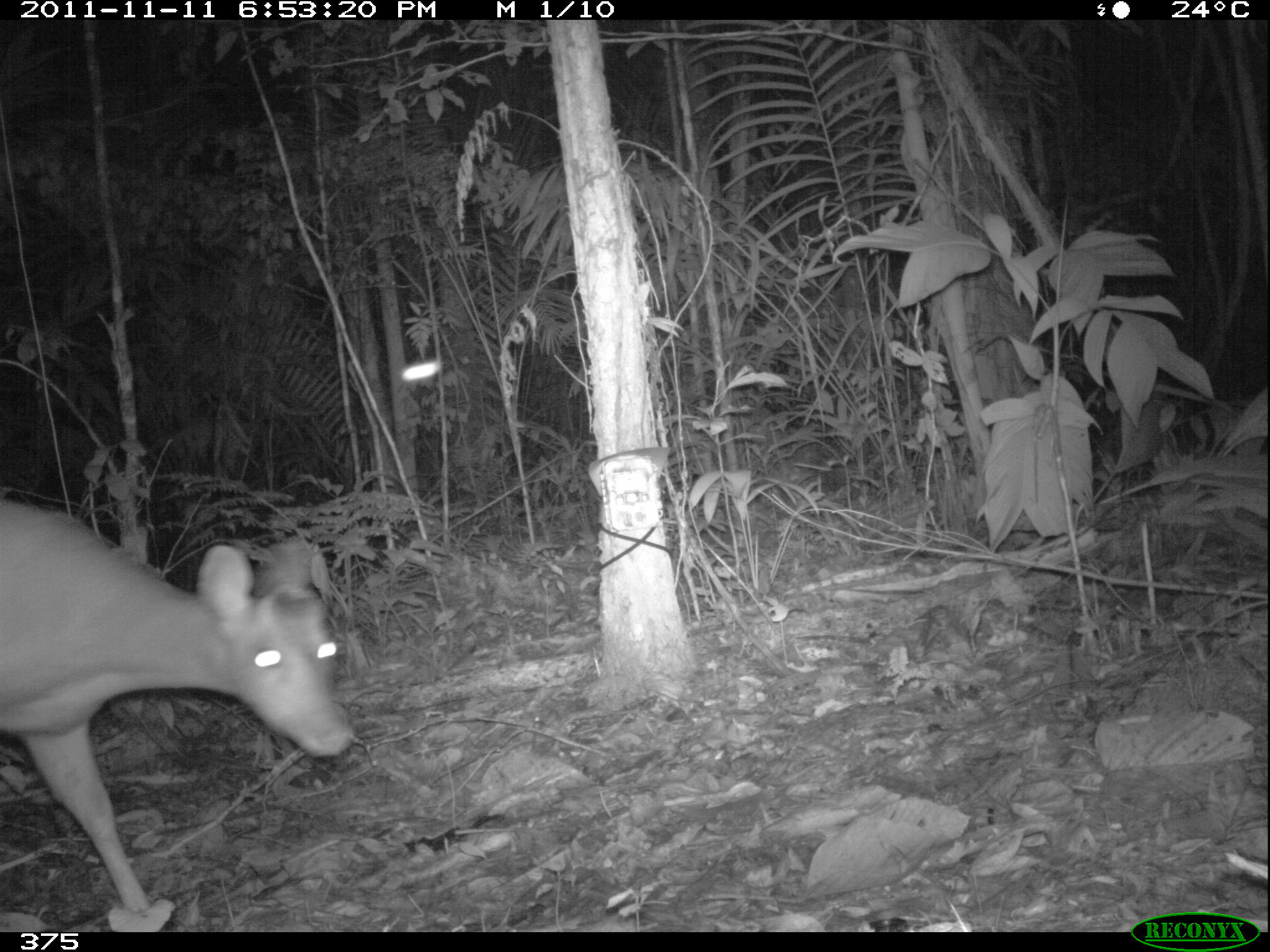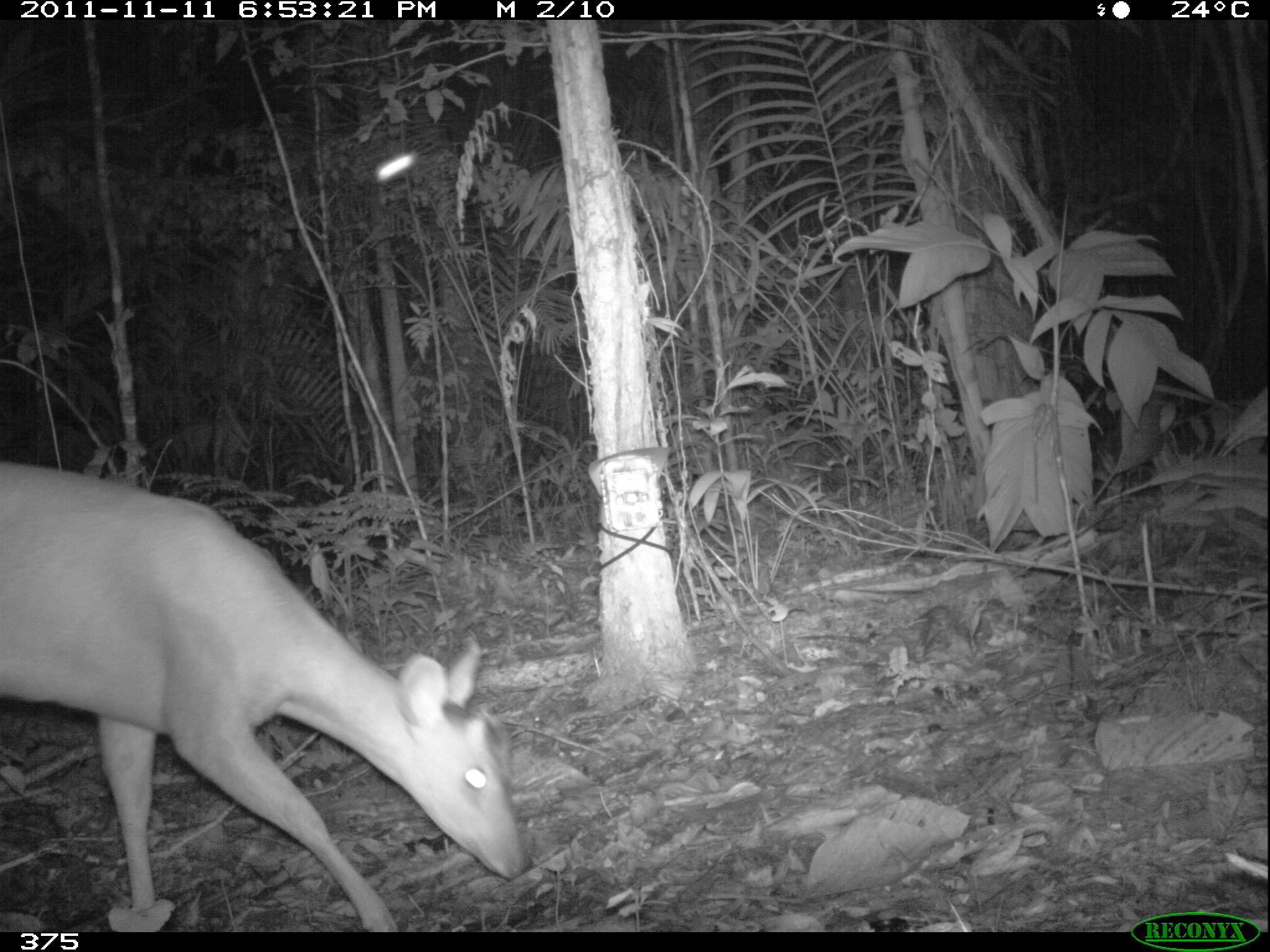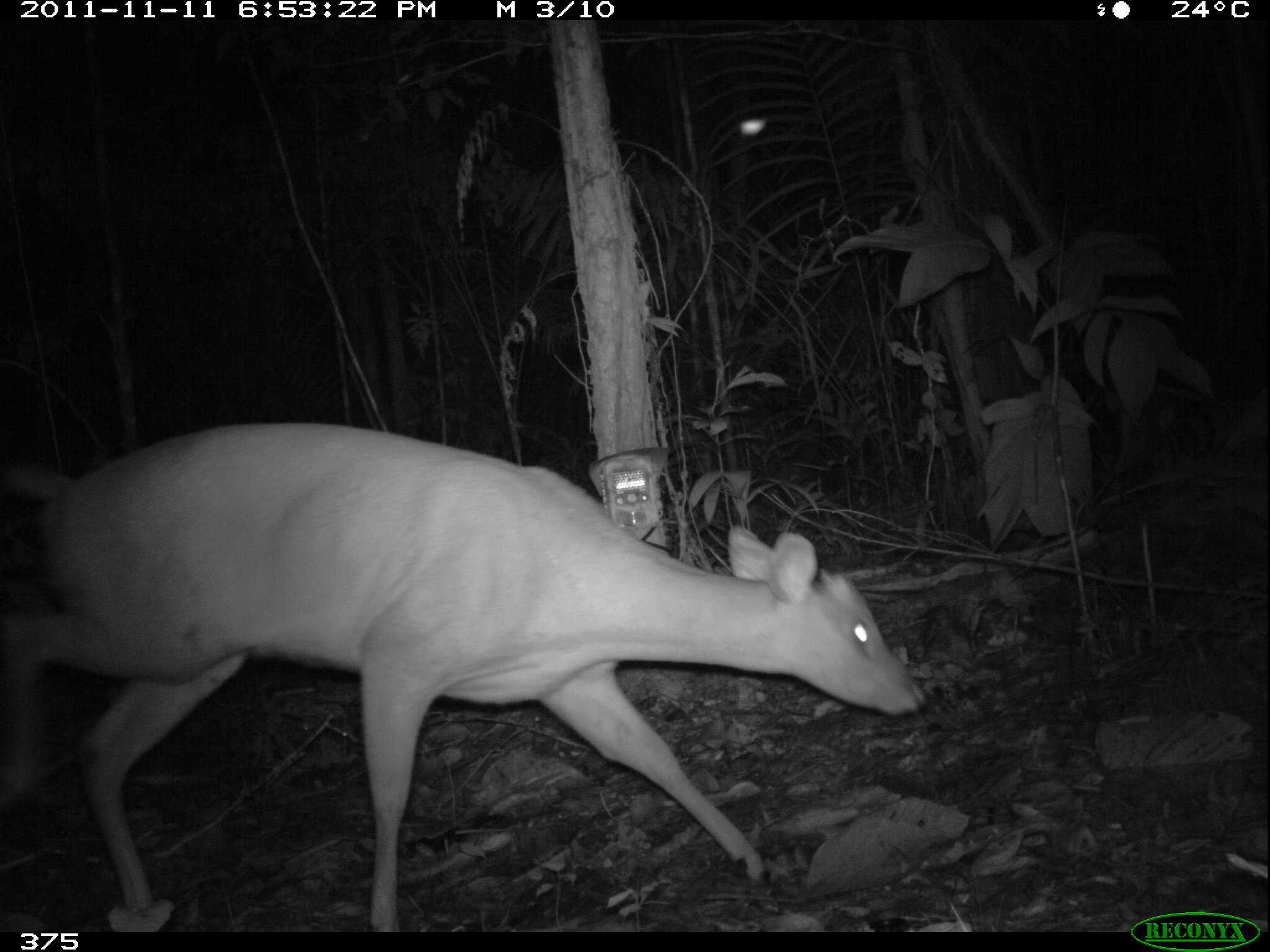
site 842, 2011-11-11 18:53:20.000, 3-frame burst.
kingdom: Animalia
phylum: Chordata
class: Mammalia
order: Artiodactyla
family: Cervidae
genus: Mazama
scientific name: Mazama americana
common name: red brocket